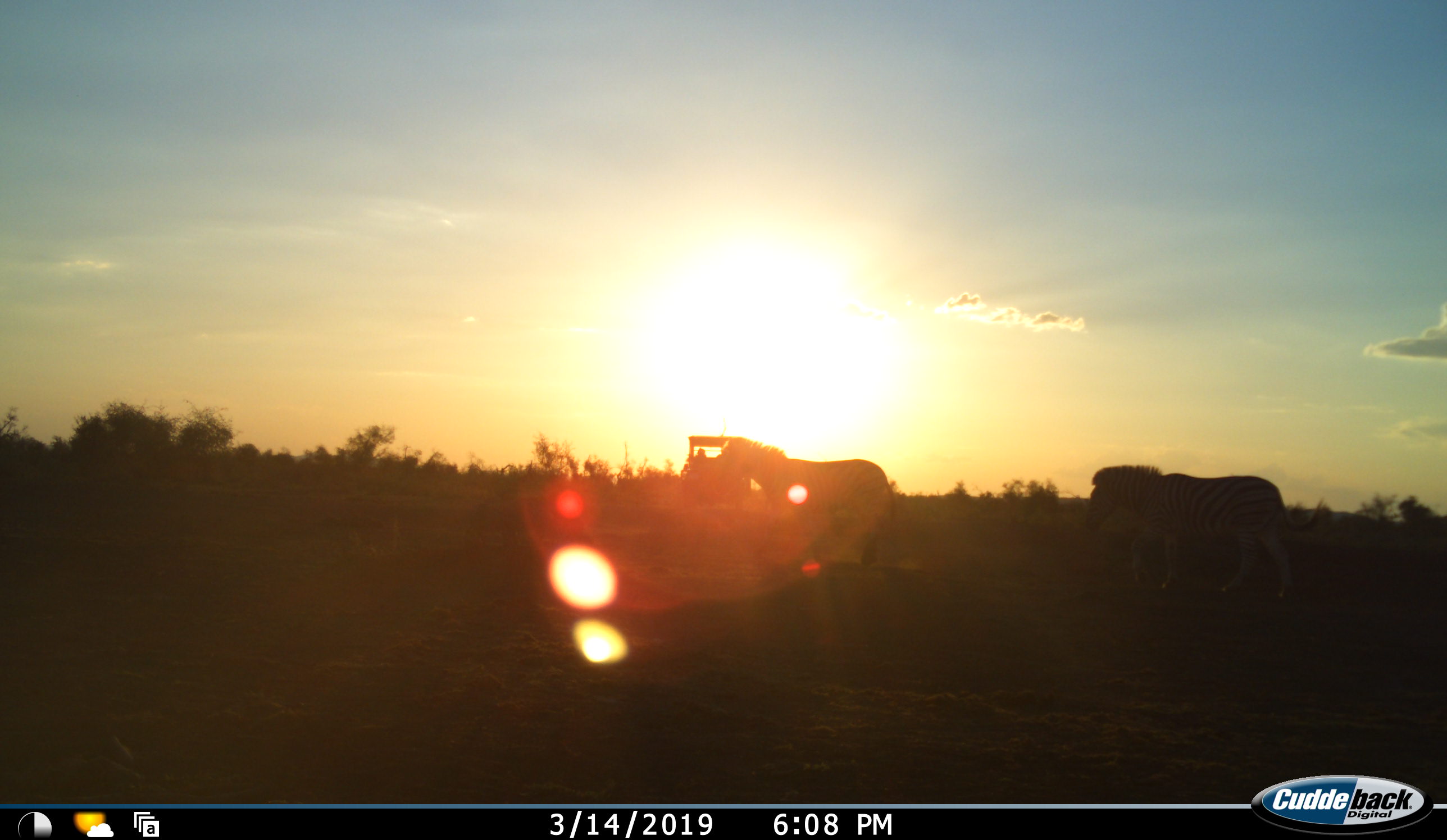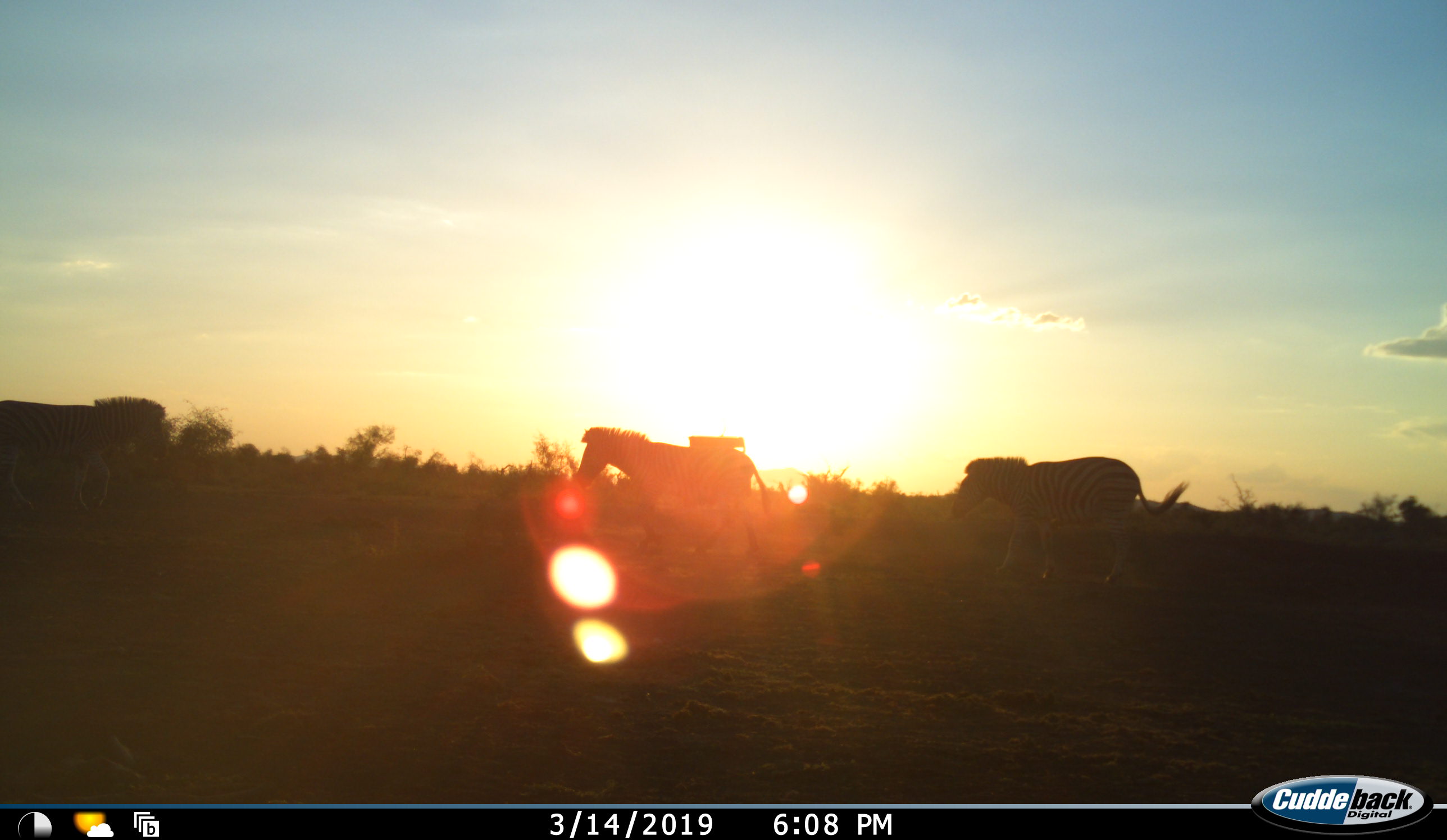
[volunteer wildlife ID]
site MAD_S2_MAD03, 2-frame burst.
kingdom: Animalia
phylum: Chordata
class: Mammalia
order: Perissodactyla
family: Equidae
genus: Equus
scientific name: Equus quagga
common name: plains zebra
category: zebraplains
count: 3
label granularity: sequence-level